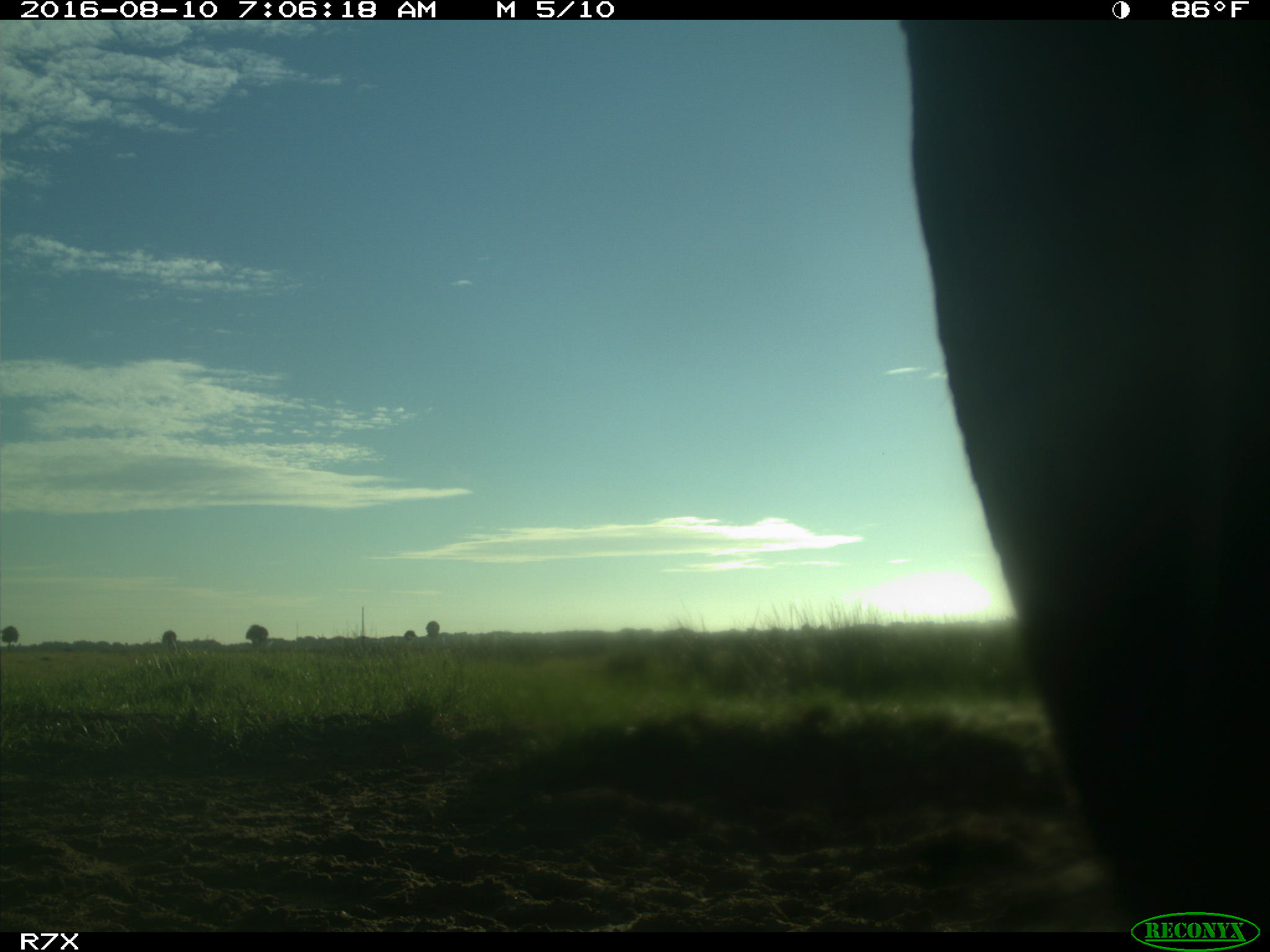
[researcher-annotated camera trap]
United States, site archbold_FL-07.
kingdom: Animalia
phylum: Chordata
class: Mammalia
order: Artiodactyla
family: Bovidae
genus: Bos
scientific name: Bos taurus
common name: domestic cow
Bos taurus (domestic cow).